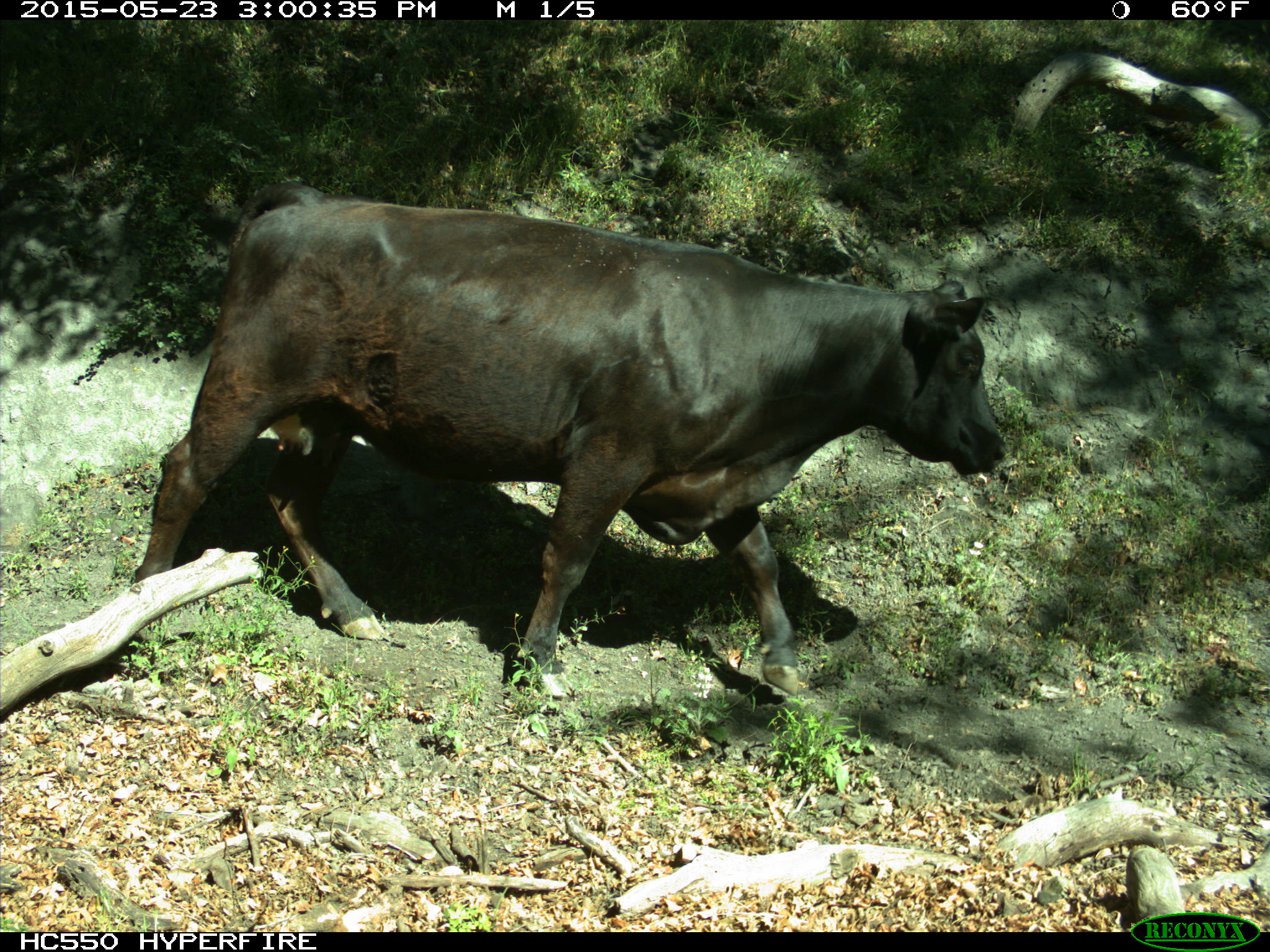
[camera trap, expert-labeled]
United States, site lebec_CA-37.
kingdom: Animalia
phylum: Chordata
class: Mammalia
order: Artiodactyla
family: Bovidae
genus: Bos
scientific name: Bos taurus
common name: domestic cow